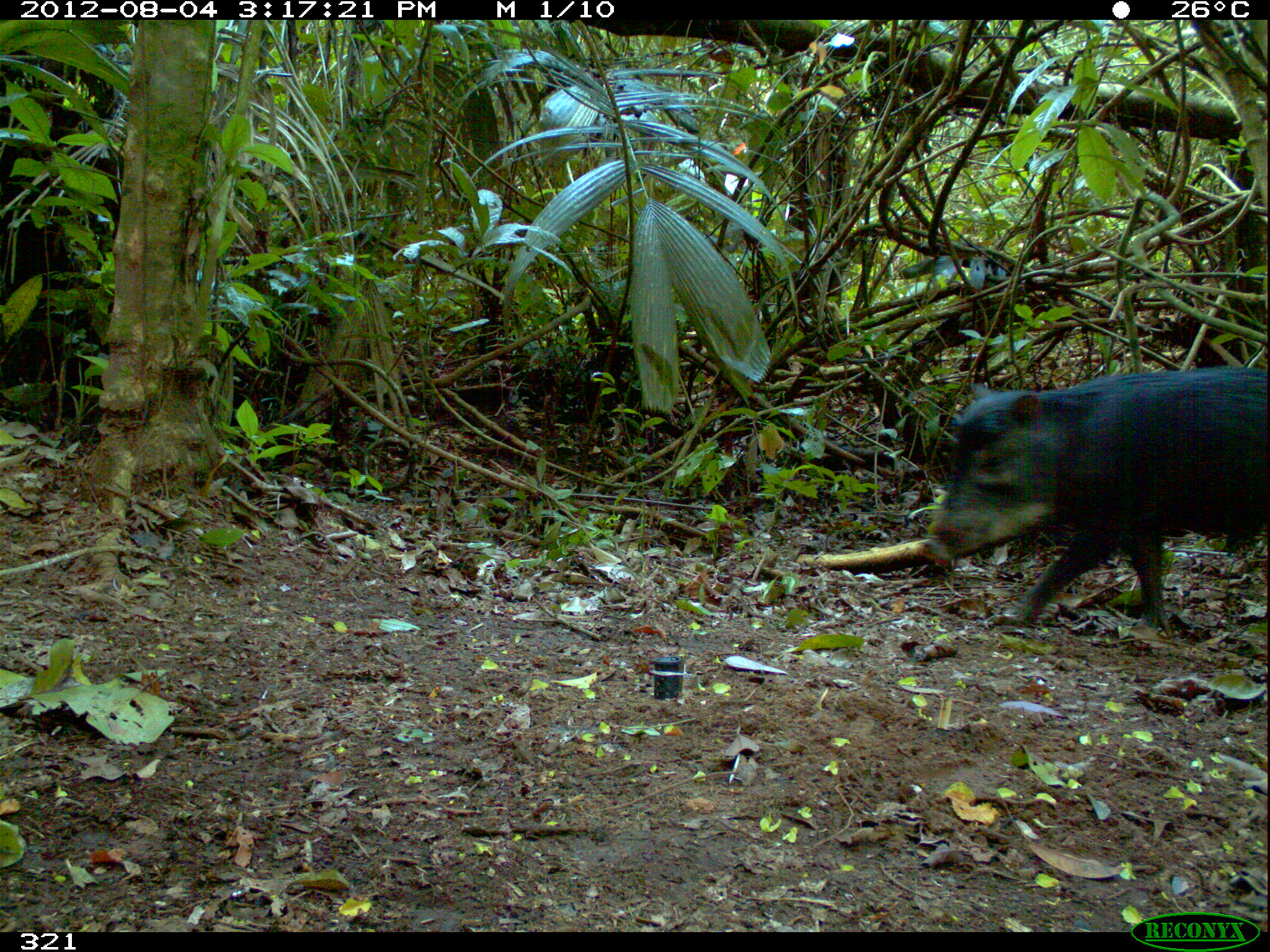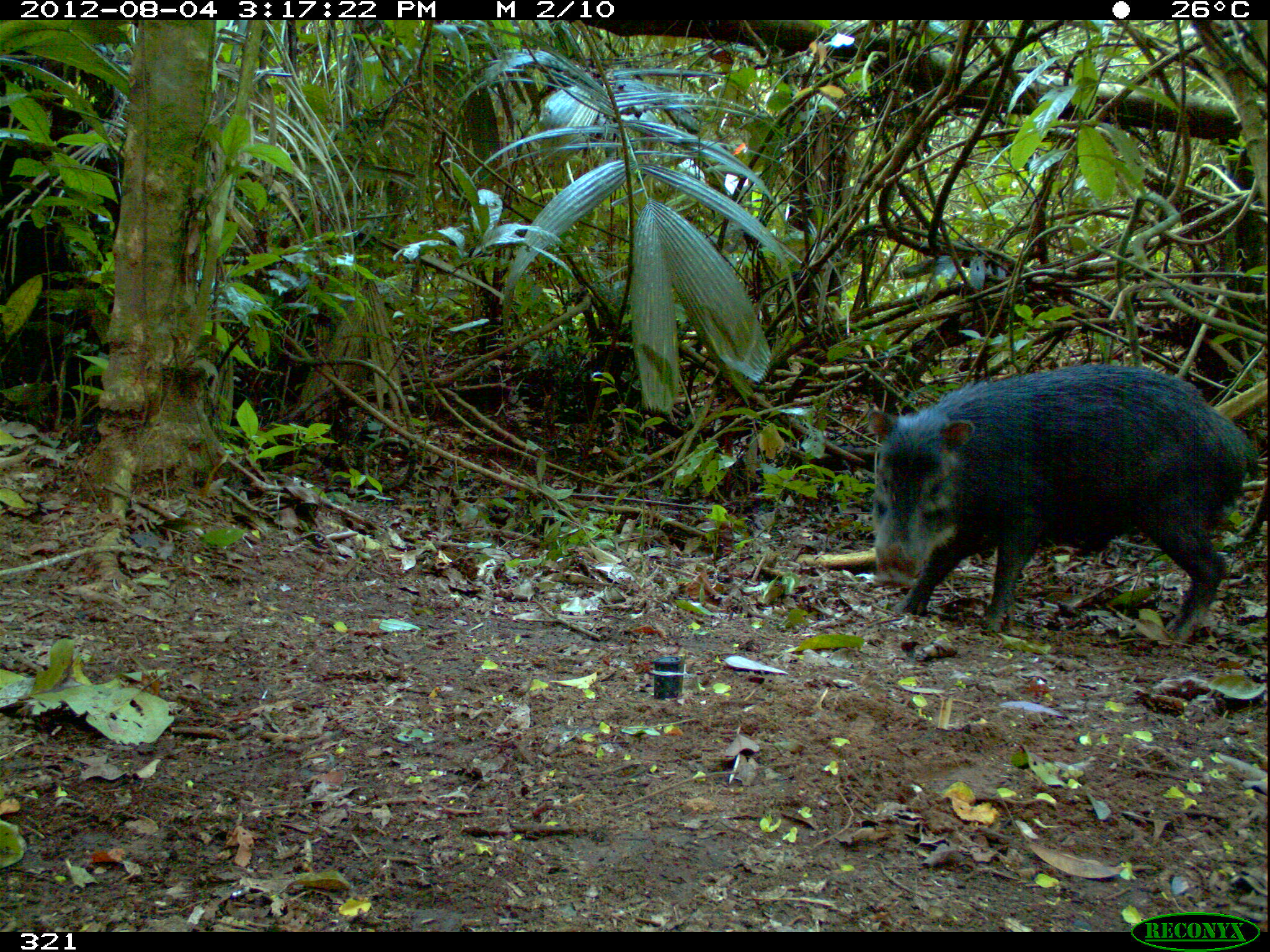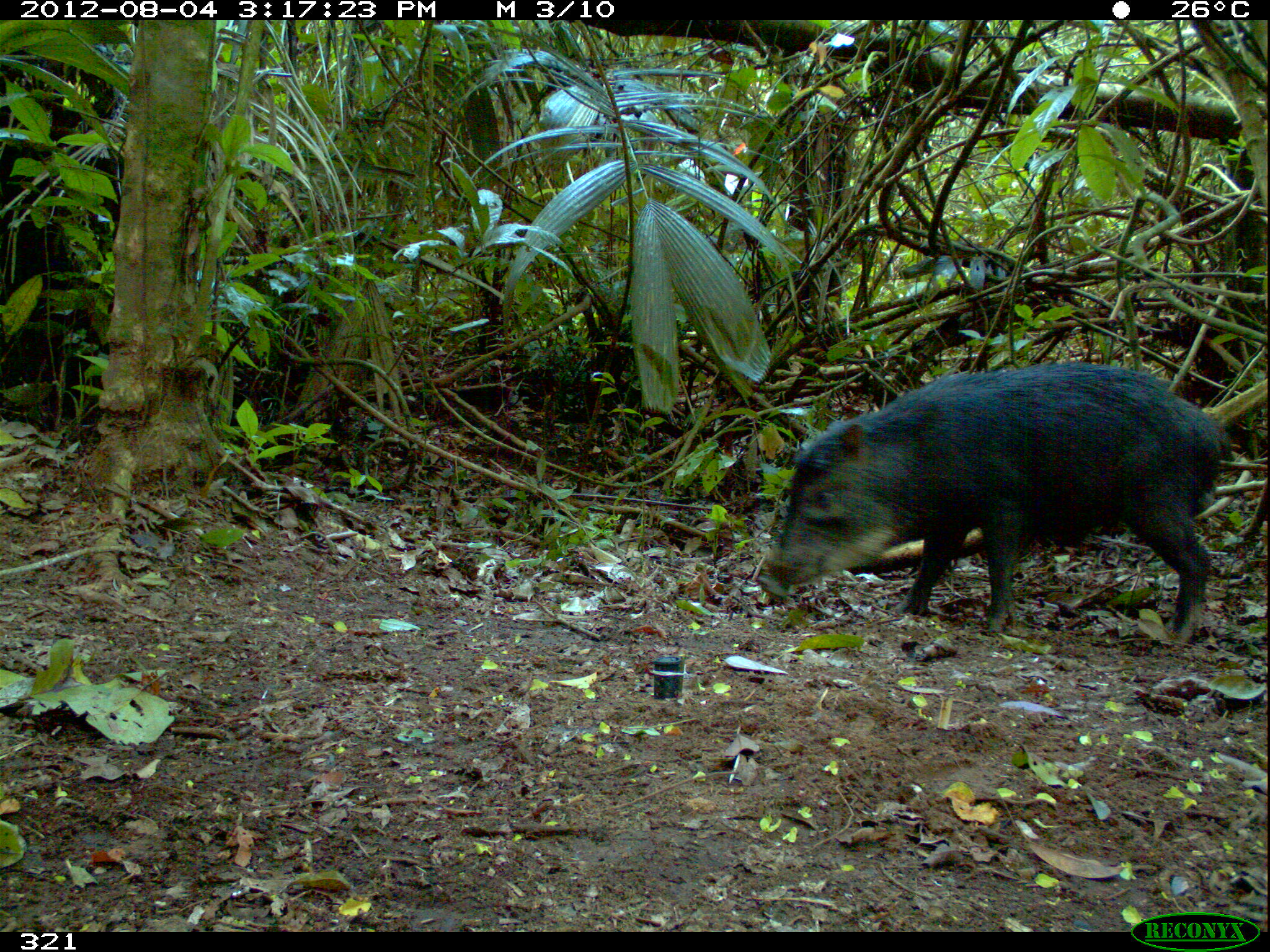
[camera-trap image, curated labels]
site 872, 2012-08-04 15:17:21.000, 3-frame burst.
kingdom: Animalia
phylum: Chordata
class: Mammalia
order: Artiodactyla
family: Tayassuidae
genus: Tayassu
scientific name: Tayassu pecari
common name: white-lipped peccary